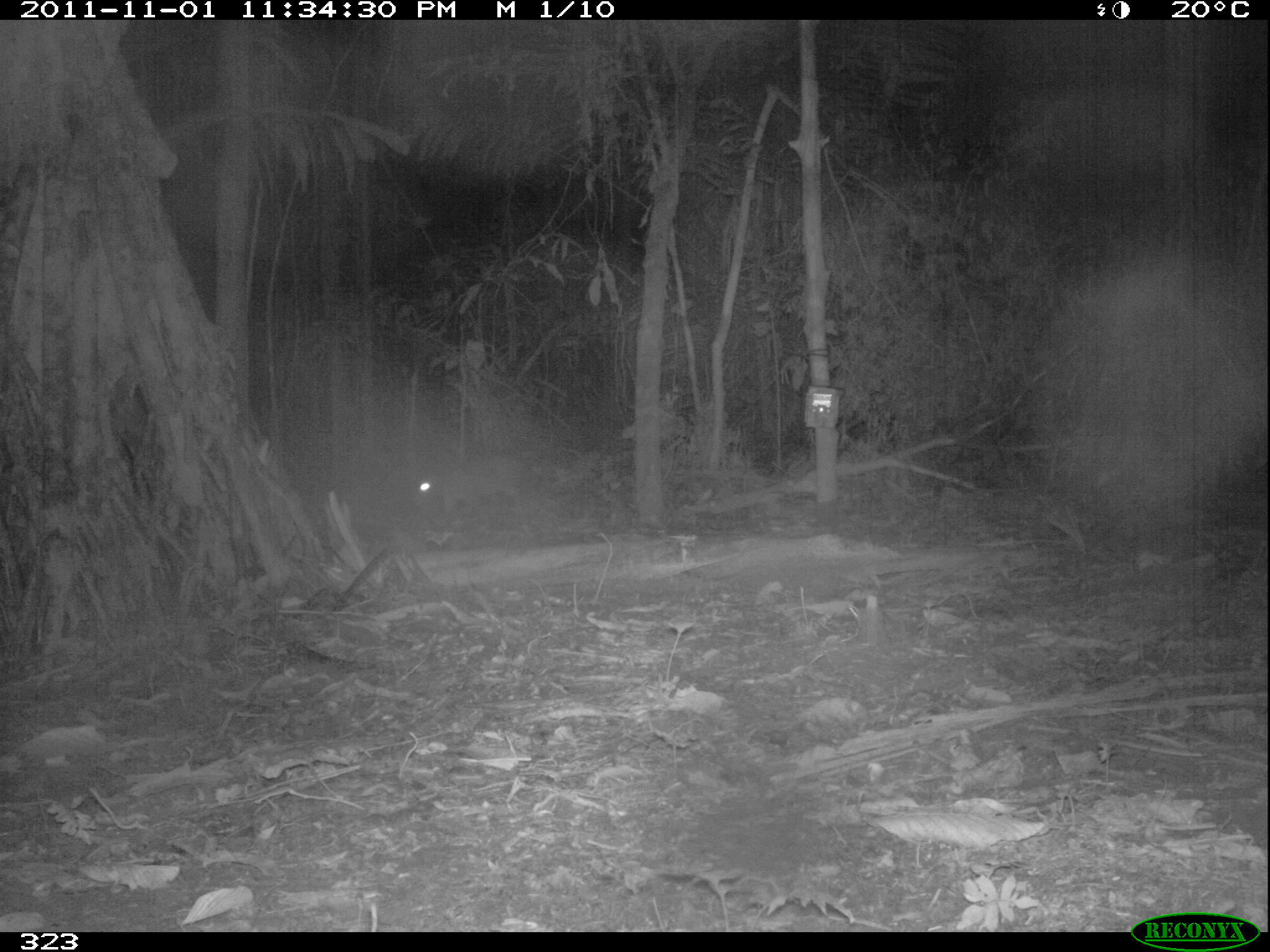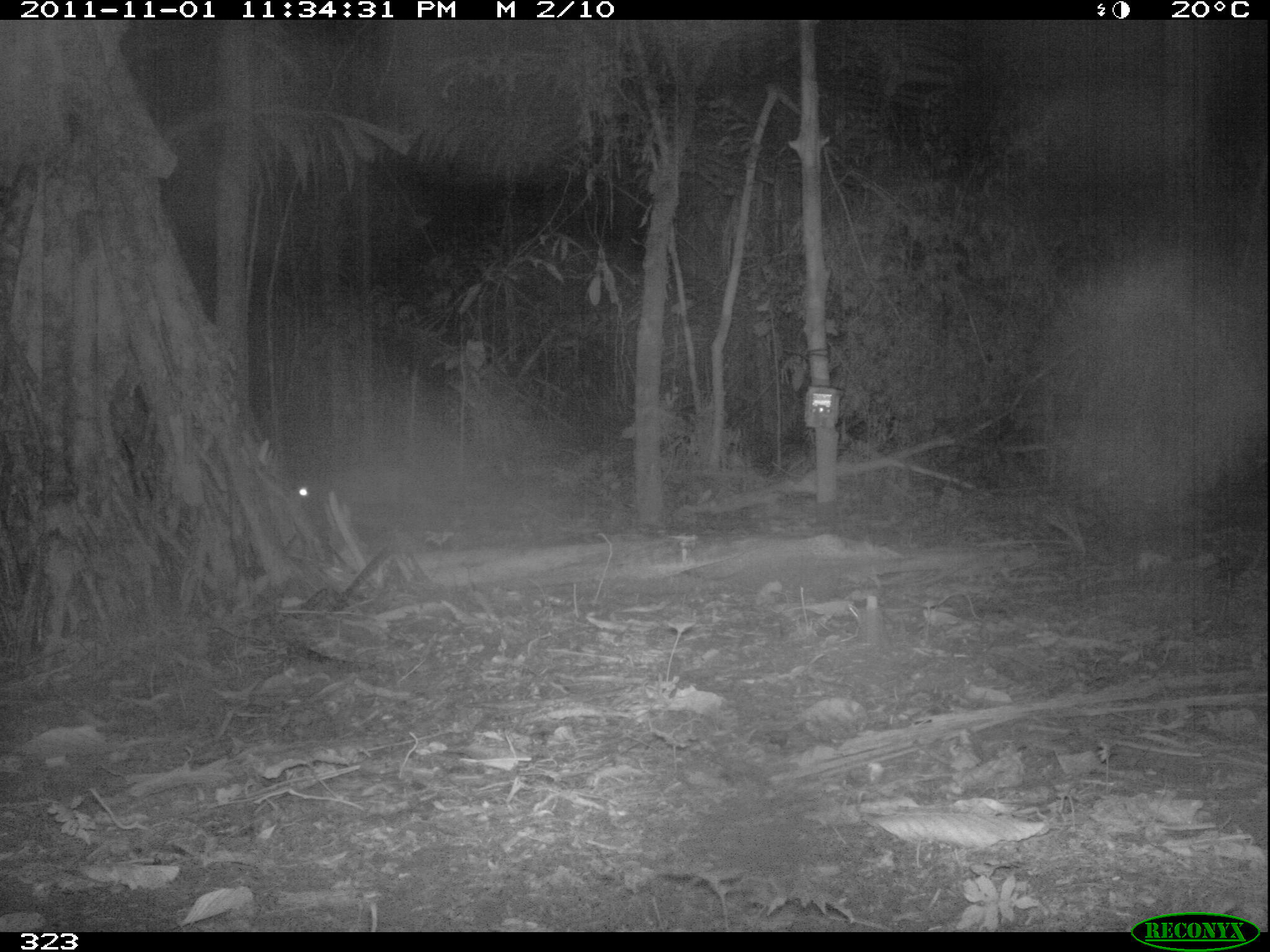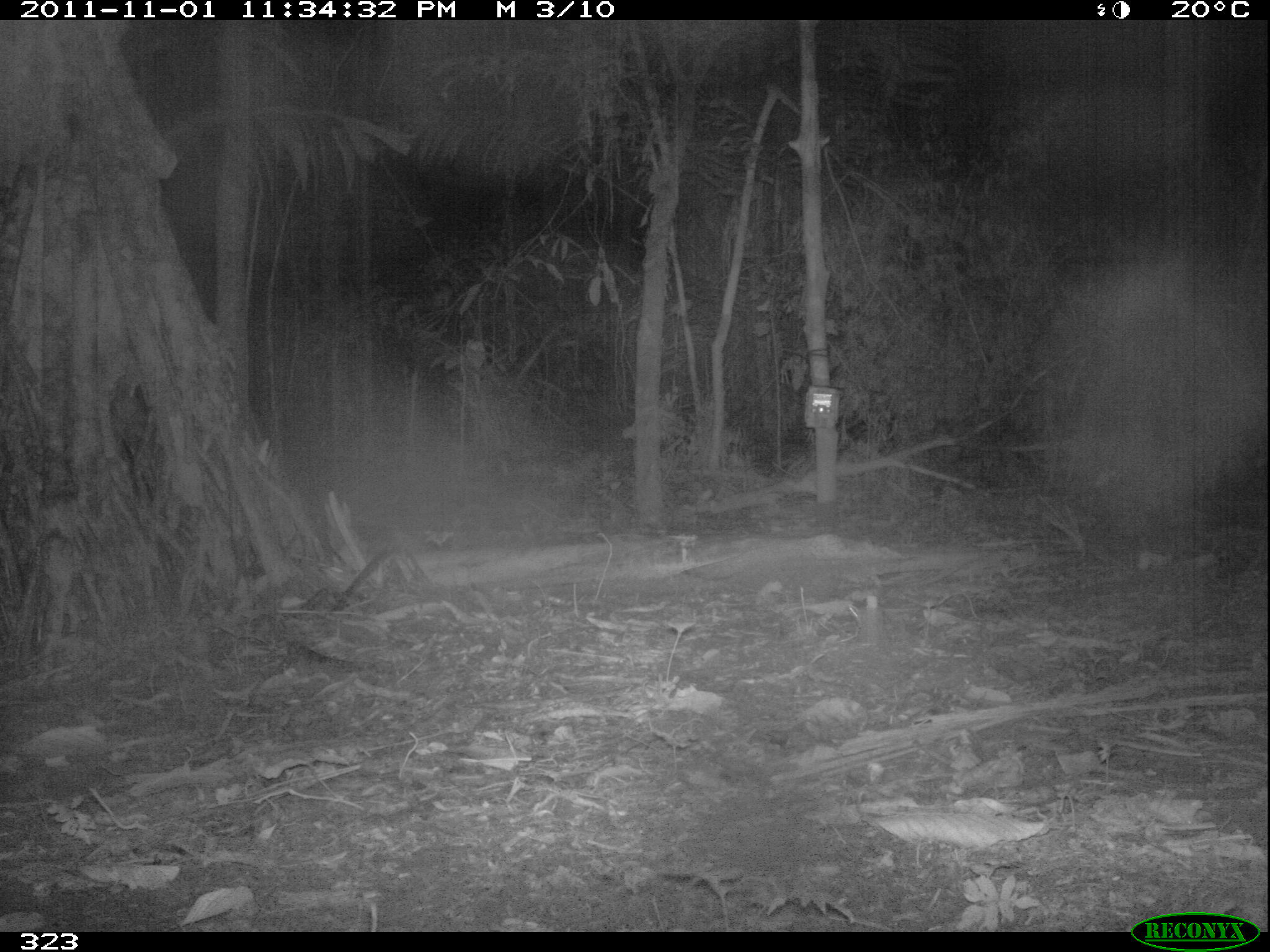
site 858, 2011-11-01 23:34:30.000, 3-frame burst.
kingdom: Animalia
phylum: Chordata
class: Mammalia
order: Rodentia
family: Cuniculidae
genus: Cuniculus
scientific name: Cuniculus paca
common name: spotted paca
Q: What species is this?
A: Cuniculus paca (spotted paca).